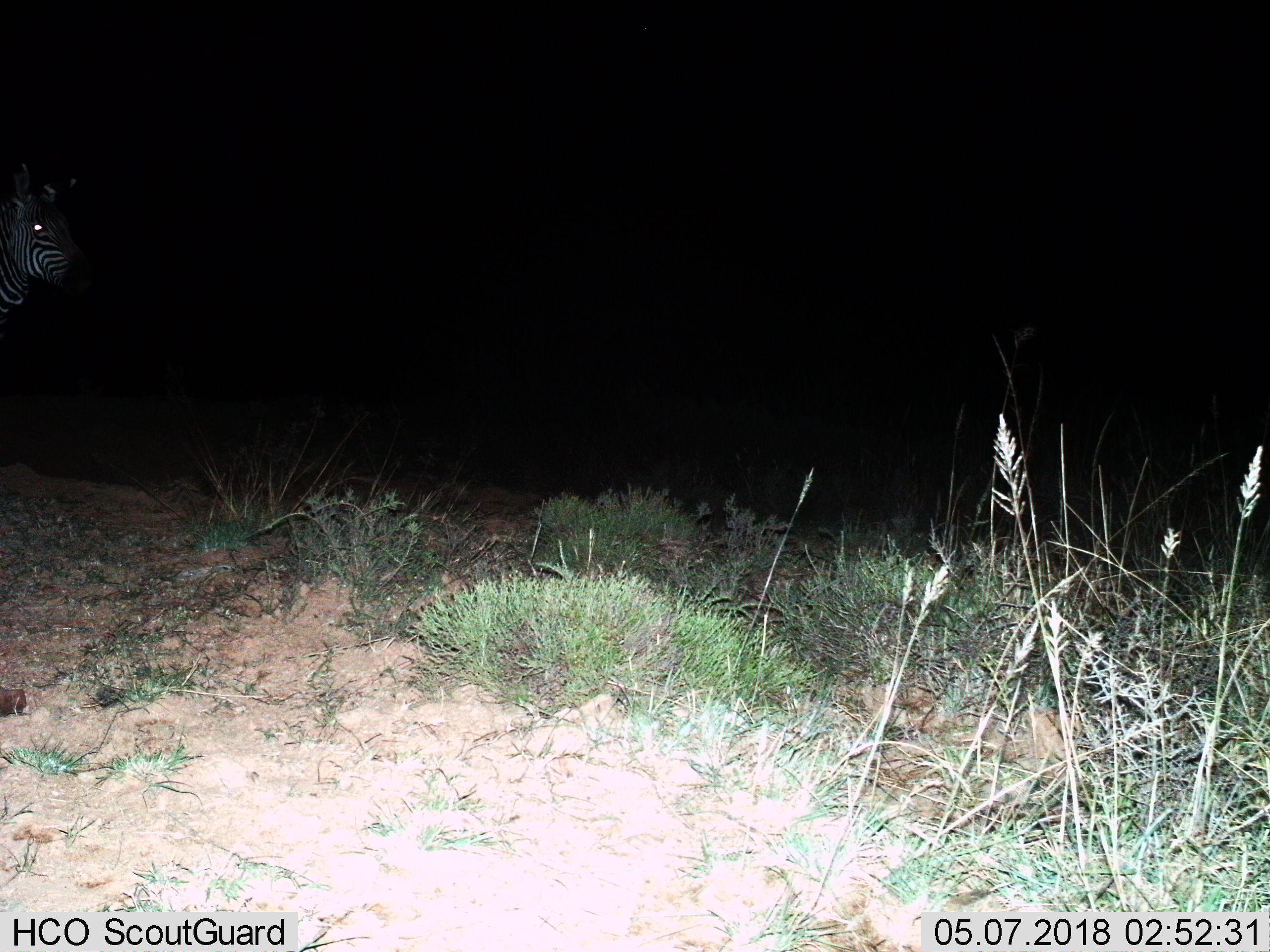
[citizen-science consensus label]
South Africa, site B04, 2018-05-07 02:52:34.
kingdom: Animalia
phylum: Chordata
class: Mammalia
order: Perissodactyla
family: Equidae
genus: Equus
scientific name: Equus zebra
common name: mountain zebra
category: zebramountain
Zebramountain (mountain zebra) (Equus zebra), count 1. Behavior (volunteer vote fractions): standing 50%, resting 0%, moving 50%, interacting 0%. Young present (vote fraction): 0%. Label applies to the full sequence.